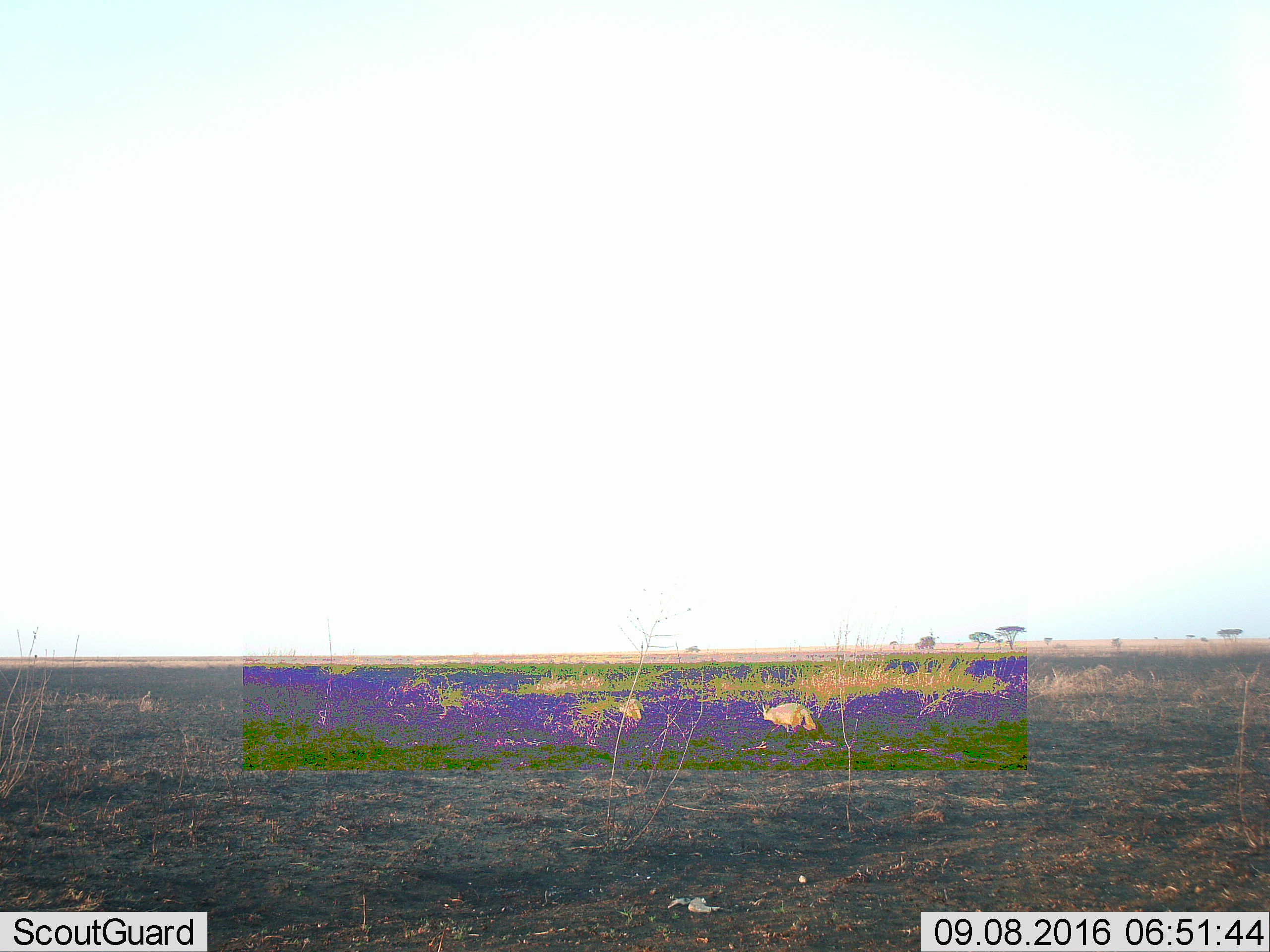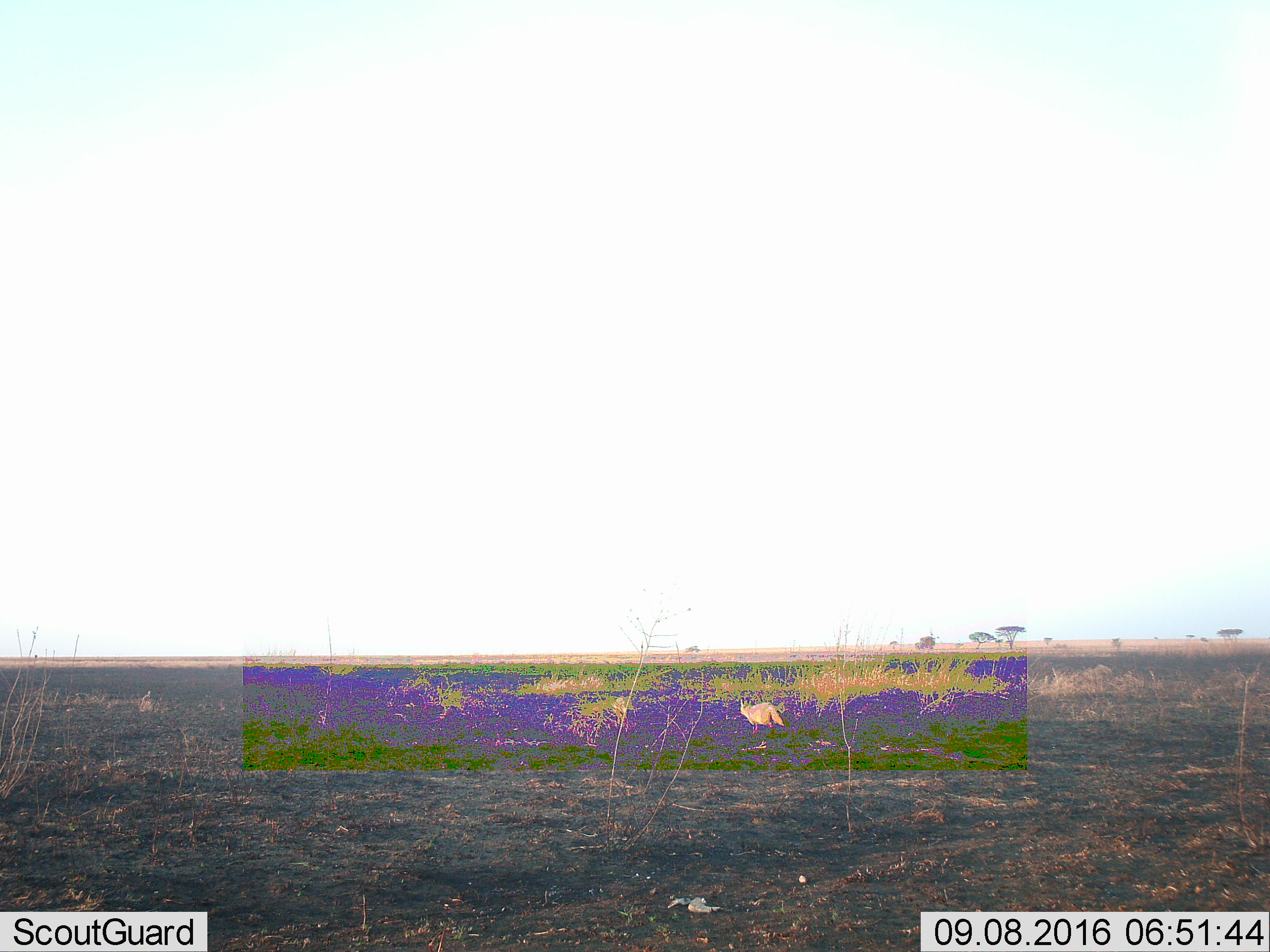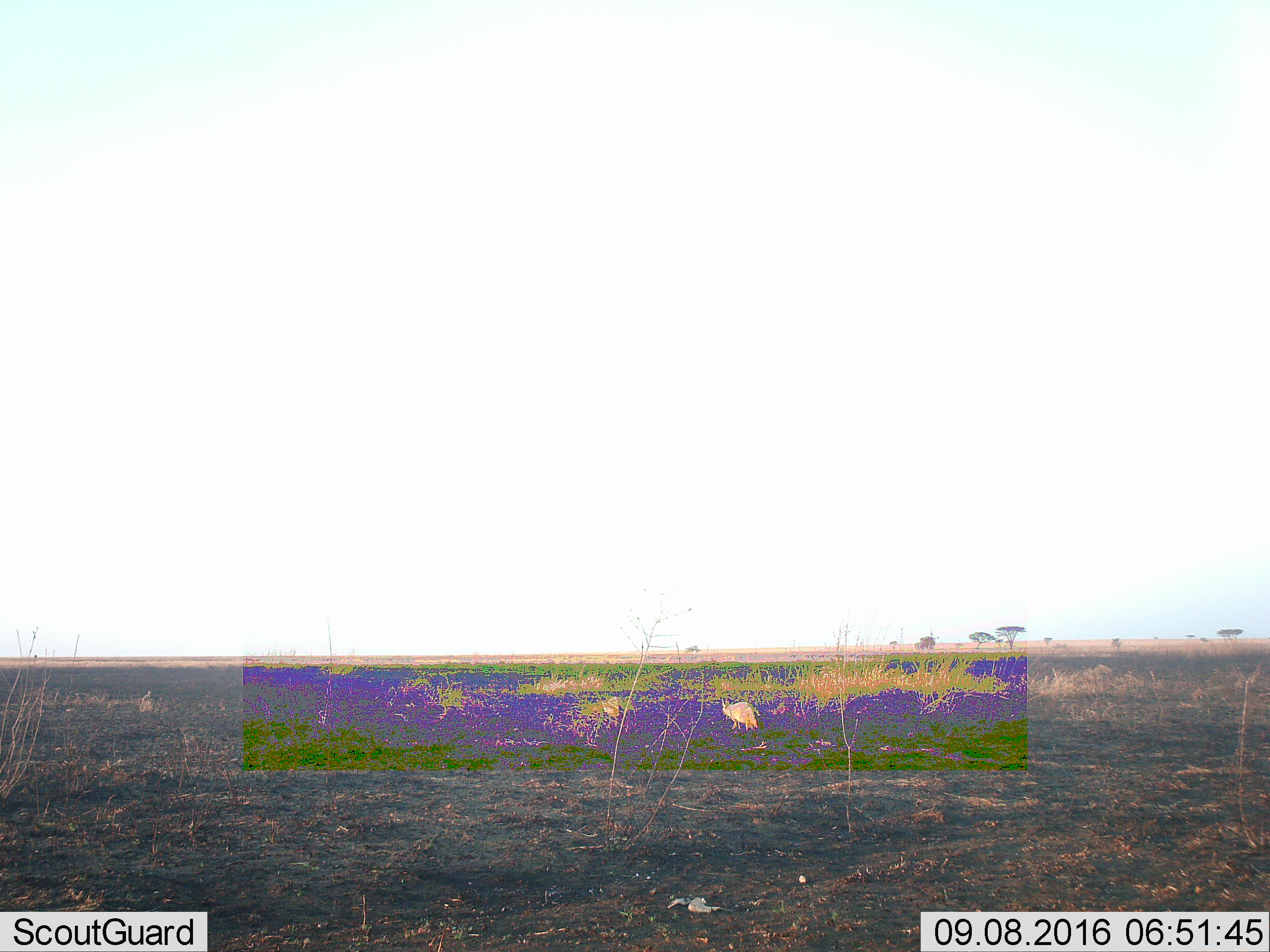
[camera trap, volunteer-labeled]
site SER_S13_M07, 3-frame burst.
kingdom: Animalia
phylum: Chordata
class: Mammalia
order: Carnivora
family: Canidae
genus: Otocyon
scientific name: Otocyon megalotis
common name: bat-eared fox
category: foxbateared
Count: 2.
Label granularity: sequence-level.